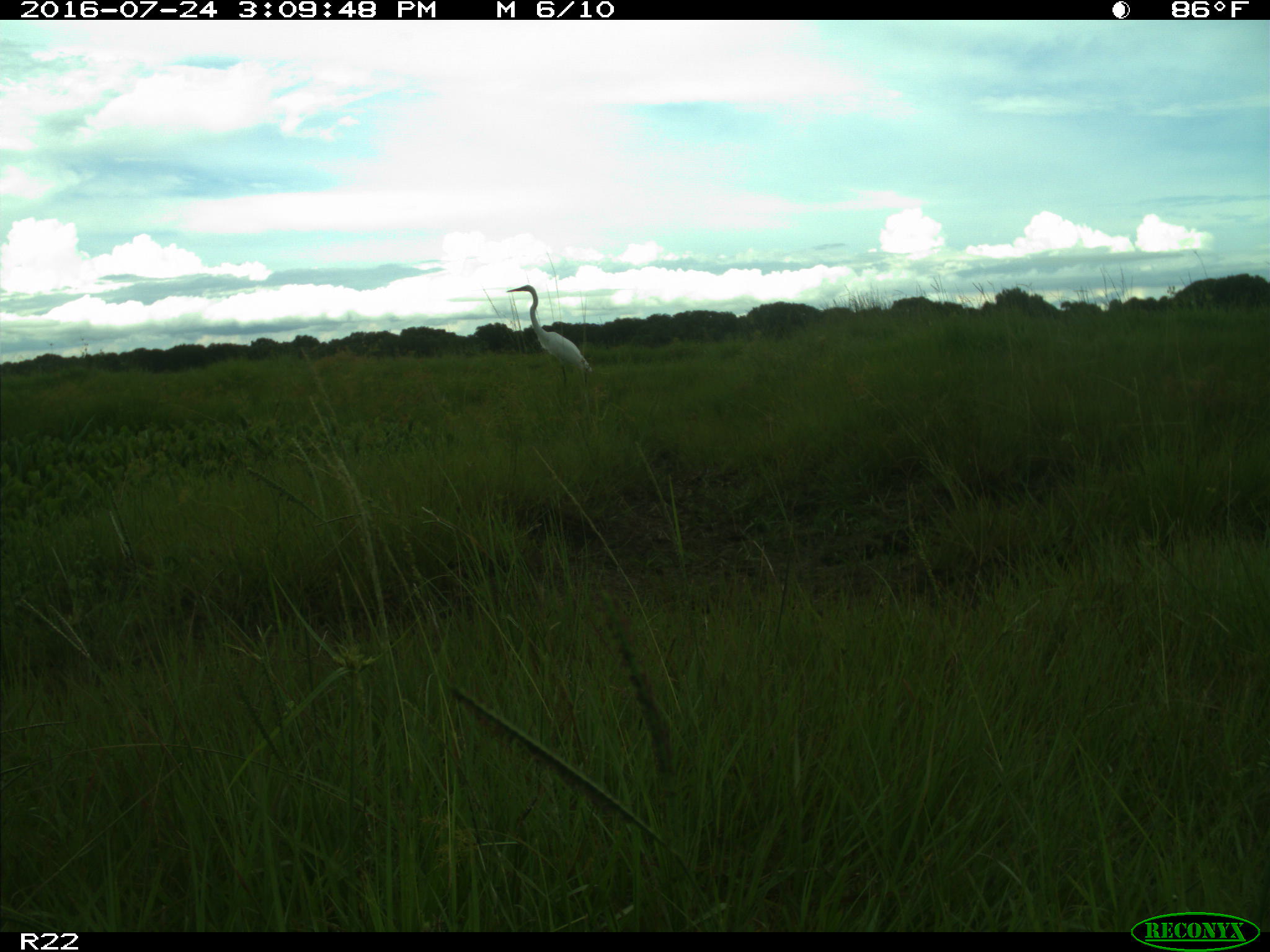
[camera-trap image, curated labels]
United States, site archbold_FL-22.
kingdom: Animalia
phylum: Chordata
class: Aves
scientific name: Aves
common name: birds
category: unidentified bird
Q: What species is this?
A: Unidentified bird (birds) (Aves).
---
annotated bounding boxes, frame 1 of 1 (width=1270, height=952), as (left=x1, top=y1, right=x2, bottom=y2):
animal: (left=506, top=284, right=592, bottom=389)